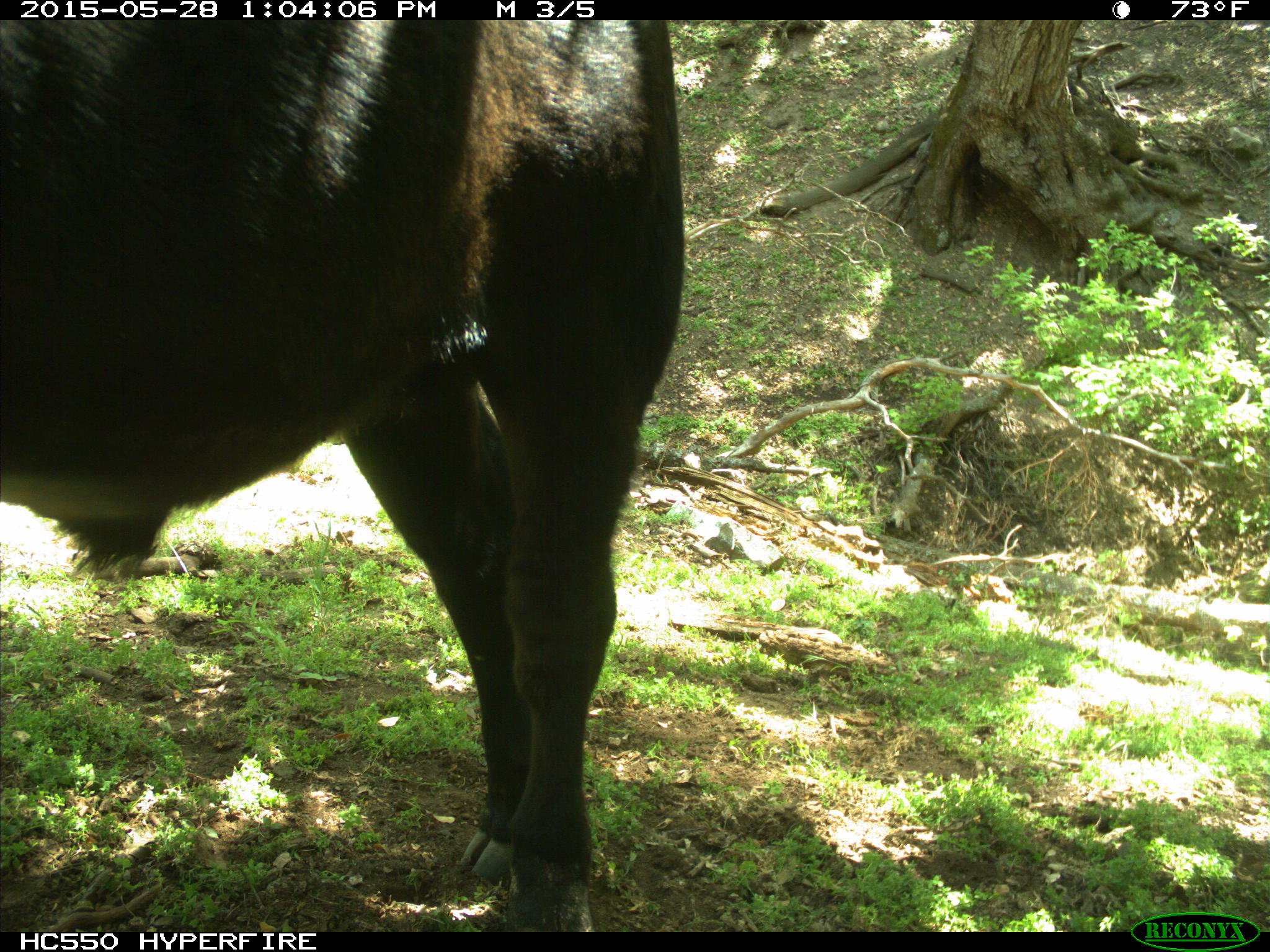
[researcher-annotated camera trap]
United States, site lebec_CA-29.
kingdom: Animalia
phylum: Chordata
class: Mammalia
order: Artiodactyla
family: Bovidae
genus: Bos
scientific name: Bos taurus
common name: domestic cow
Bos taurus (domestic cow).